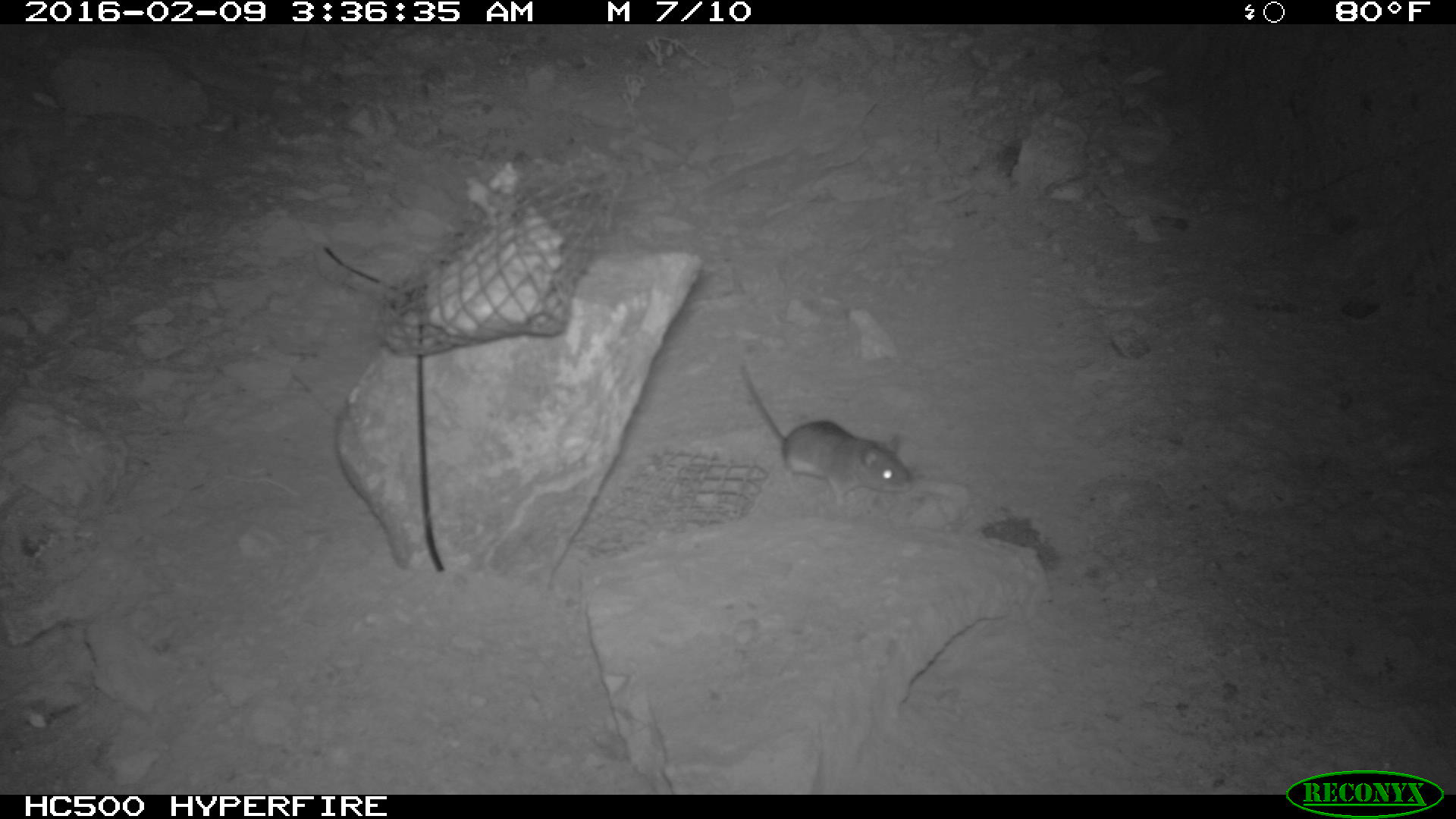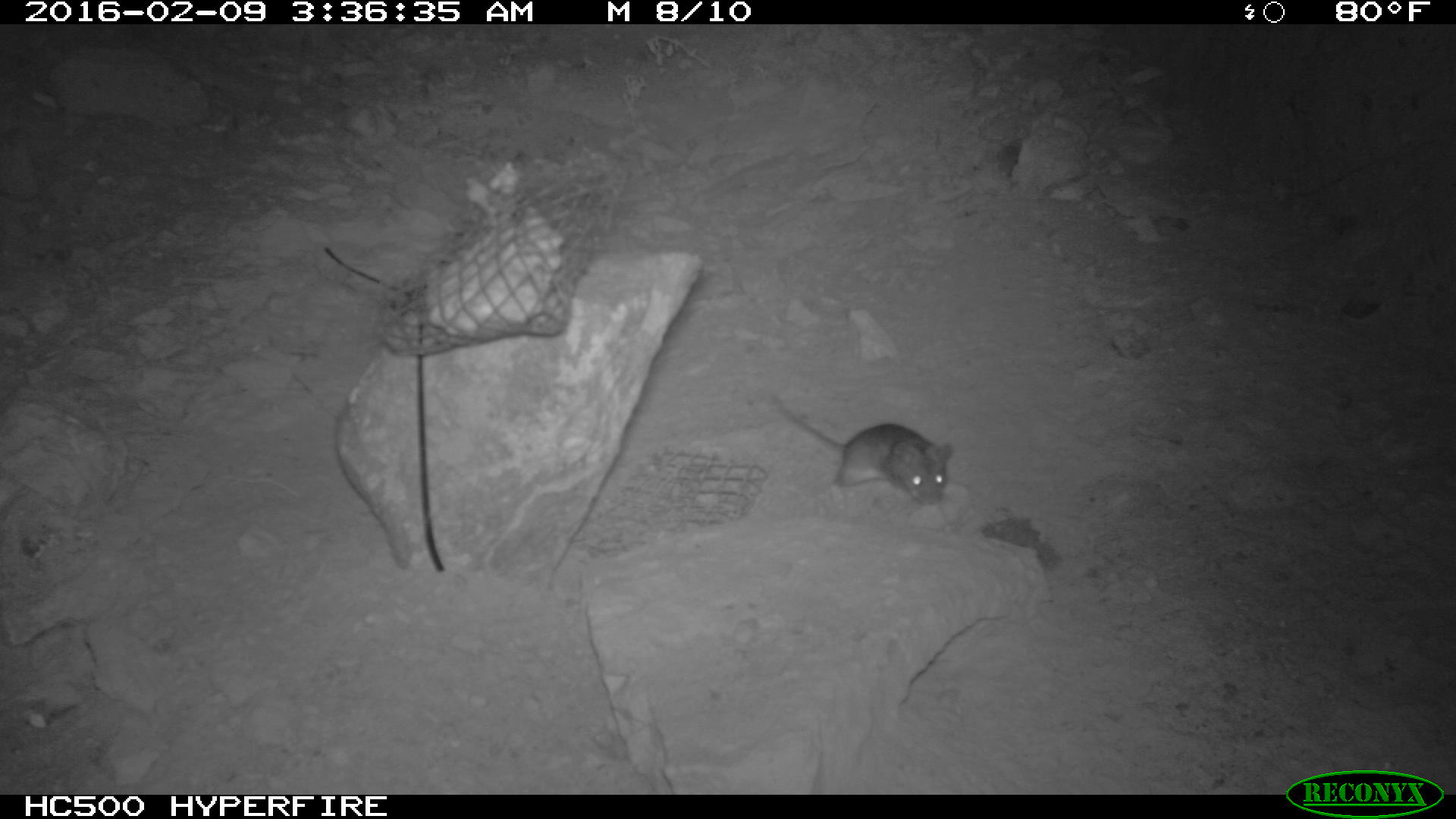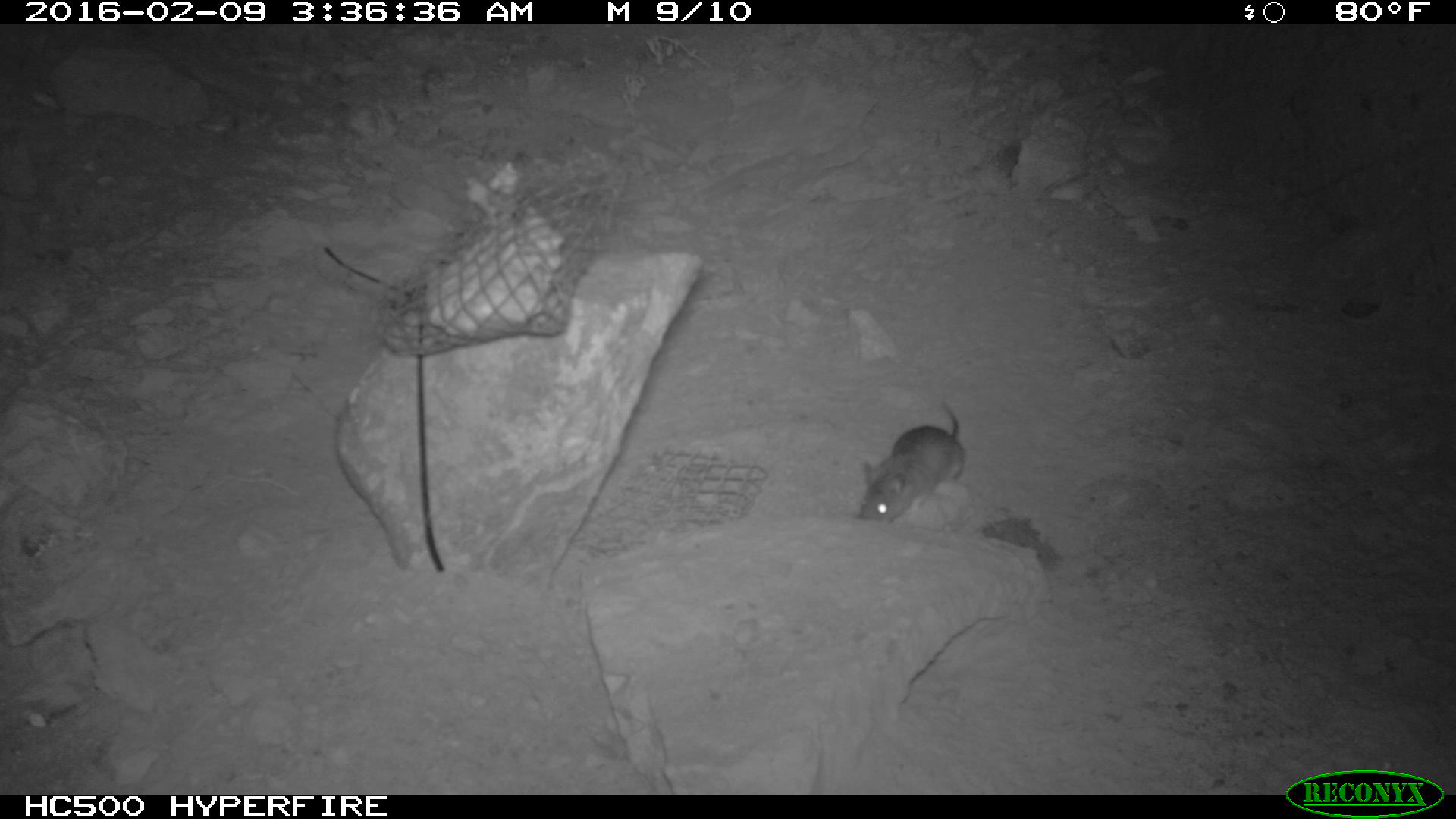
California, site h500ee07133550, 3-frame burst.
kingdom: Animalia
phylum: Chordata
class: Mammalia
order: Rodentia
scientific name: Rodentia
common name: rodent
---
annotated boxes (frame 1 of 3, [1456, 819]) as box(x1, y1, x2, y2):
rodent: box(740, 364, 914, 508)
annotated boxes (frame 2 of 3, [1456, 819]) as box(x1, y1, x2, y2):
rodent: box(756, 381, 952, 504)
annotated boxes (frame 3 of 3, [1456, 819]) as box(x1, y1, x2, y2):
rodent: box(858, 401, 963, 525)